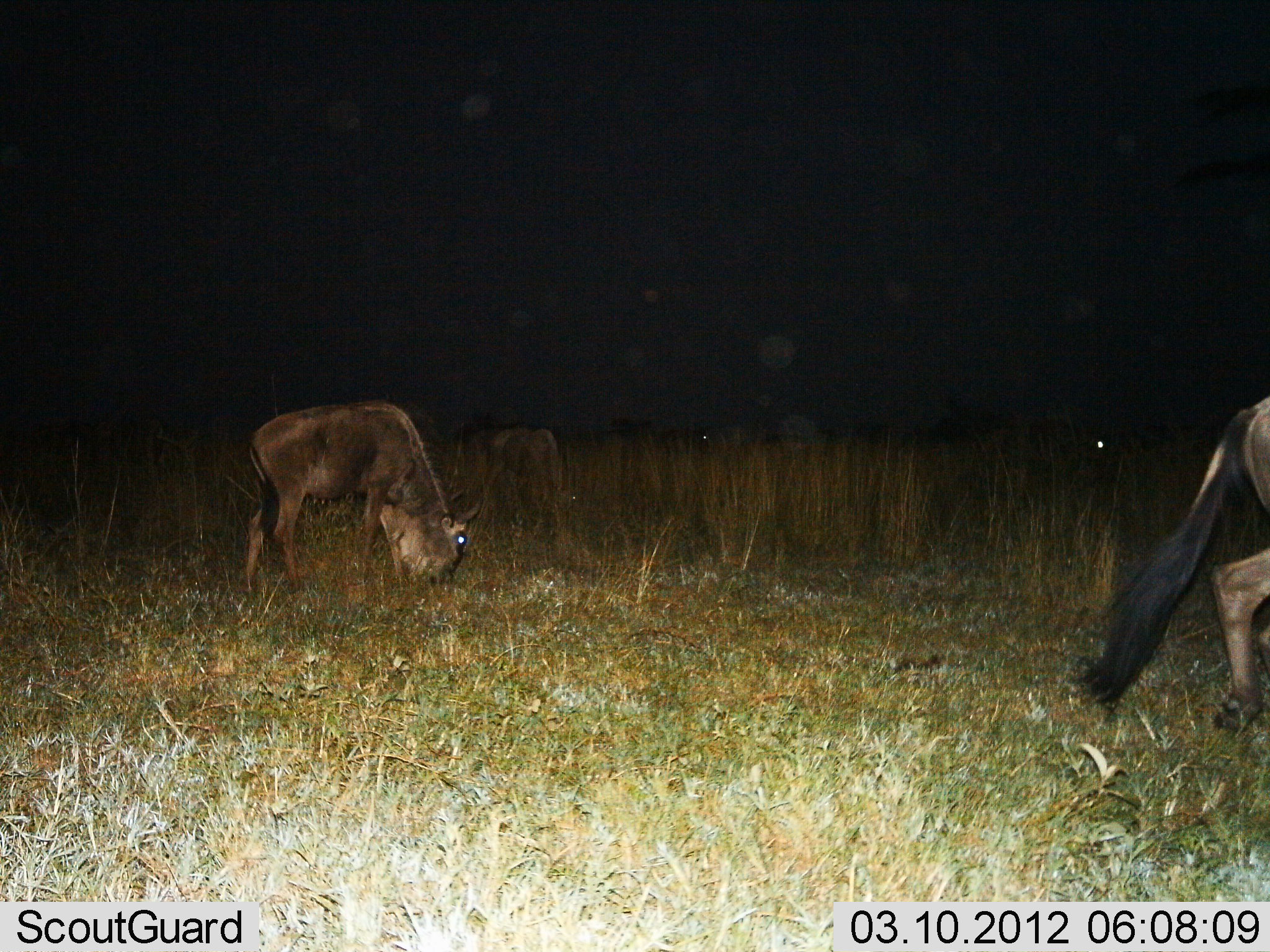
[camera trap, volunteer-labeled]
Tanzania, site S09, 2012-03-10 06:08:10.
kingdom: Animalia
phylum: Chordata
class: Mammalia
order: Artiodactyla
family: Bovidae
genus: Connochaetes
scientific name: Connochaetes taurinus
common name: blue wildebeest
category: wildebeest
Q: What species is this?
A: Wildebeest (blue wildebeest) (Connochaetes taurinus).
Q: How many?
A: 3.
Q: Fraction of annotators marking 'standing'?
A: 25%.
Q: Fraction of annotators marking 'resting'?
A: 0%.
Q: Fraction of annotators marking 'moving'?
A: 31%.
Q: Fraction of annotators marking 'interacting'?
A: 0%.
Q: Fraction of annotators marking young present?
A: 38%.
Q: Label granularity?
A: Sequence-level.